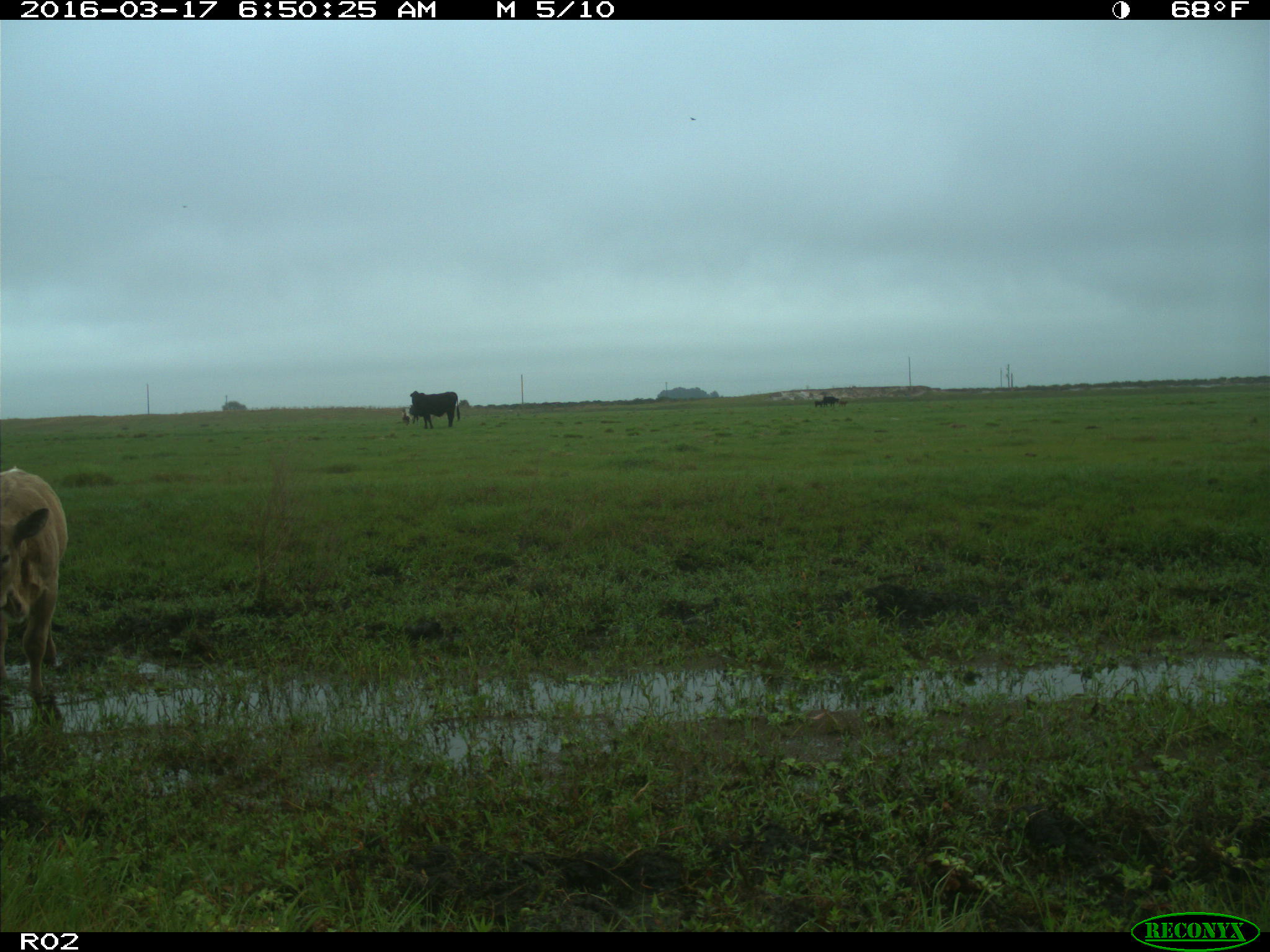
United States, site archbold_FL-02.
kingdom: Animalia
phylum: Chordata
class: Mammalia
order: Artiodactyla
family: Bovidae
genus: Bos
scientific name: Bos taurus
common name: domestic cow